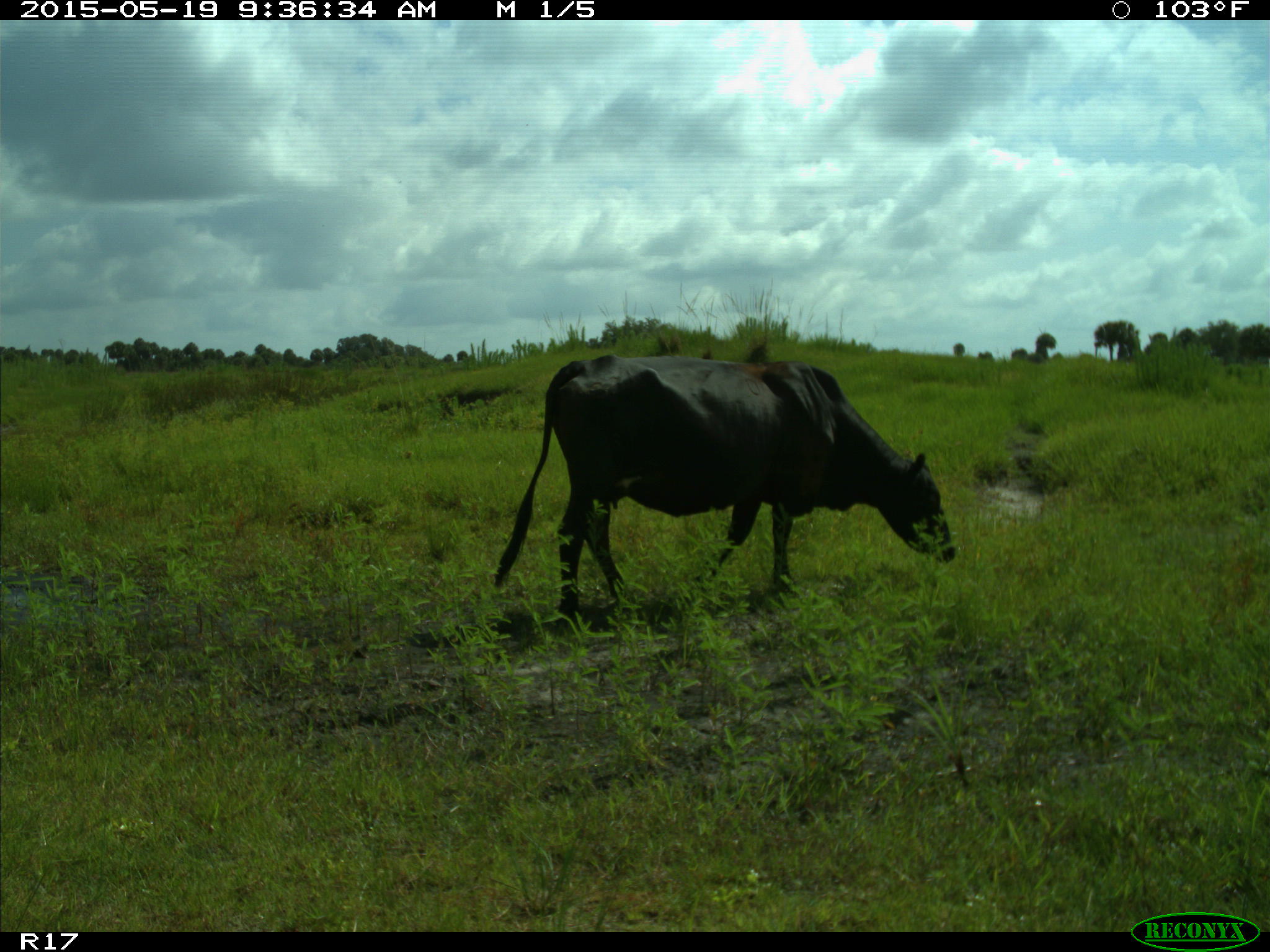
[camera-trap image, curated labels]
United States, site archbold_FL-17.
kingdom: Animalia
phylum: Chordata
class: Mammalia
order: Artiodactyla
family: Bovidae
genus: Bos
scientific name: Bos taurus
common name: domestic cow